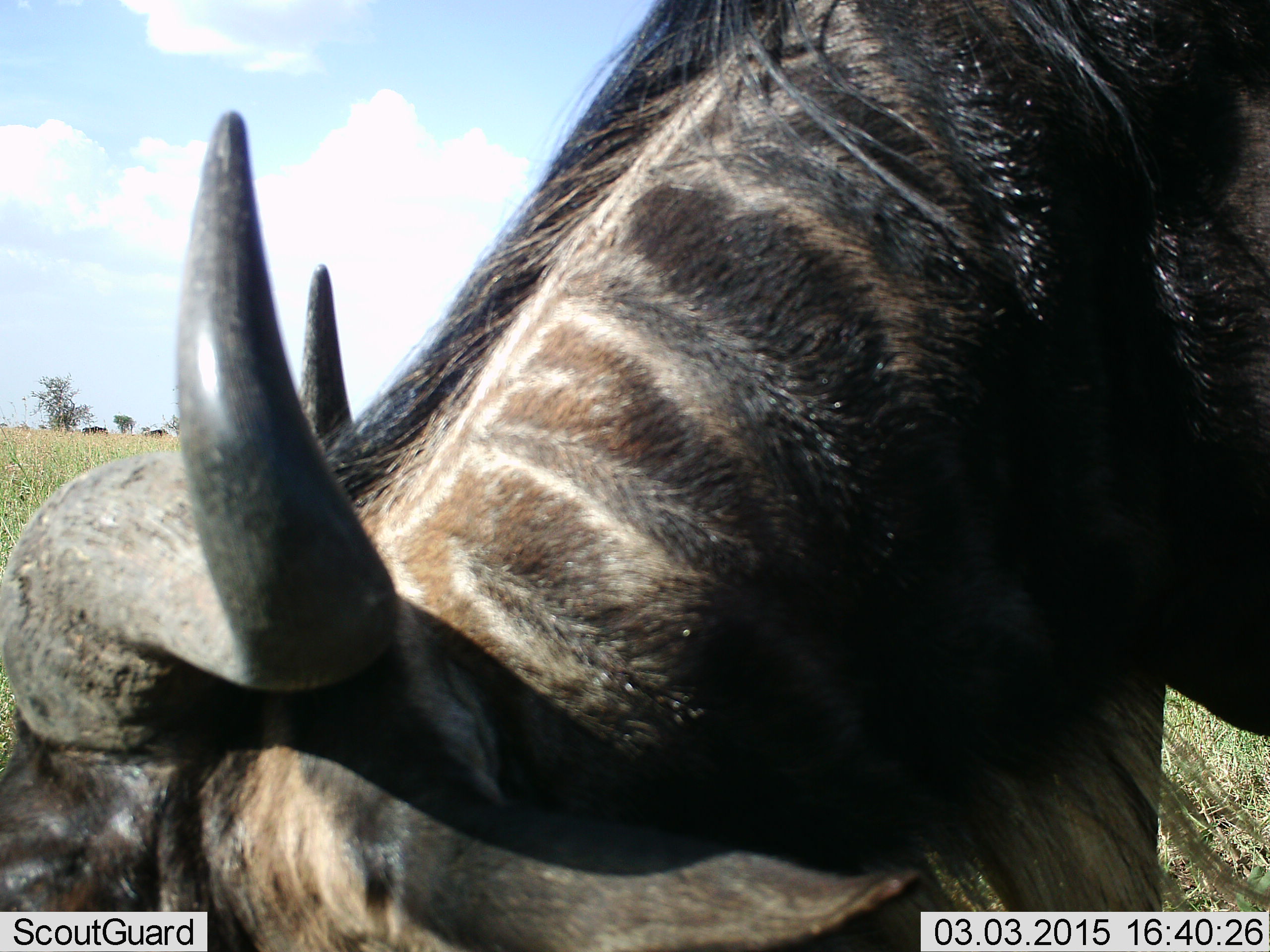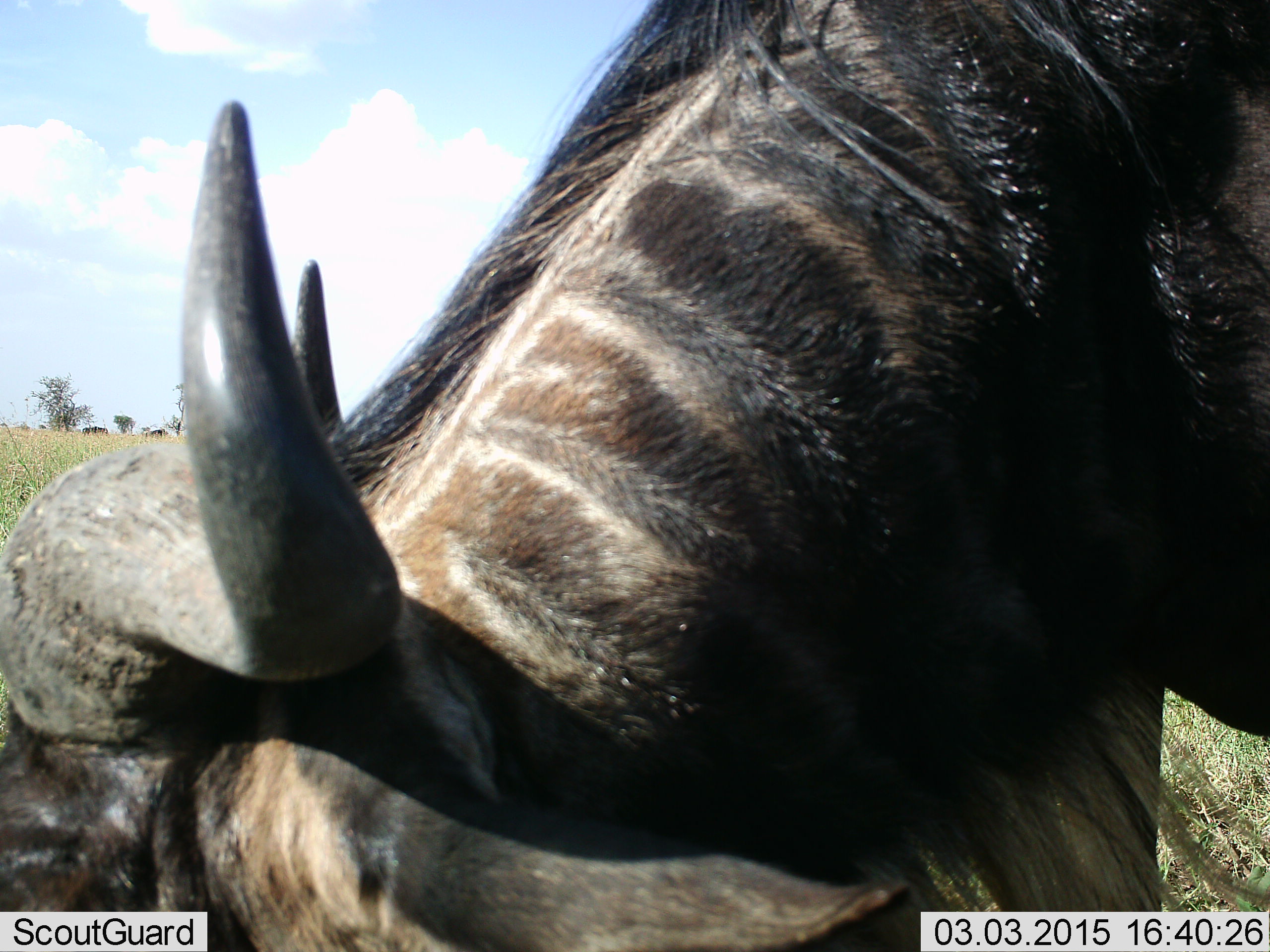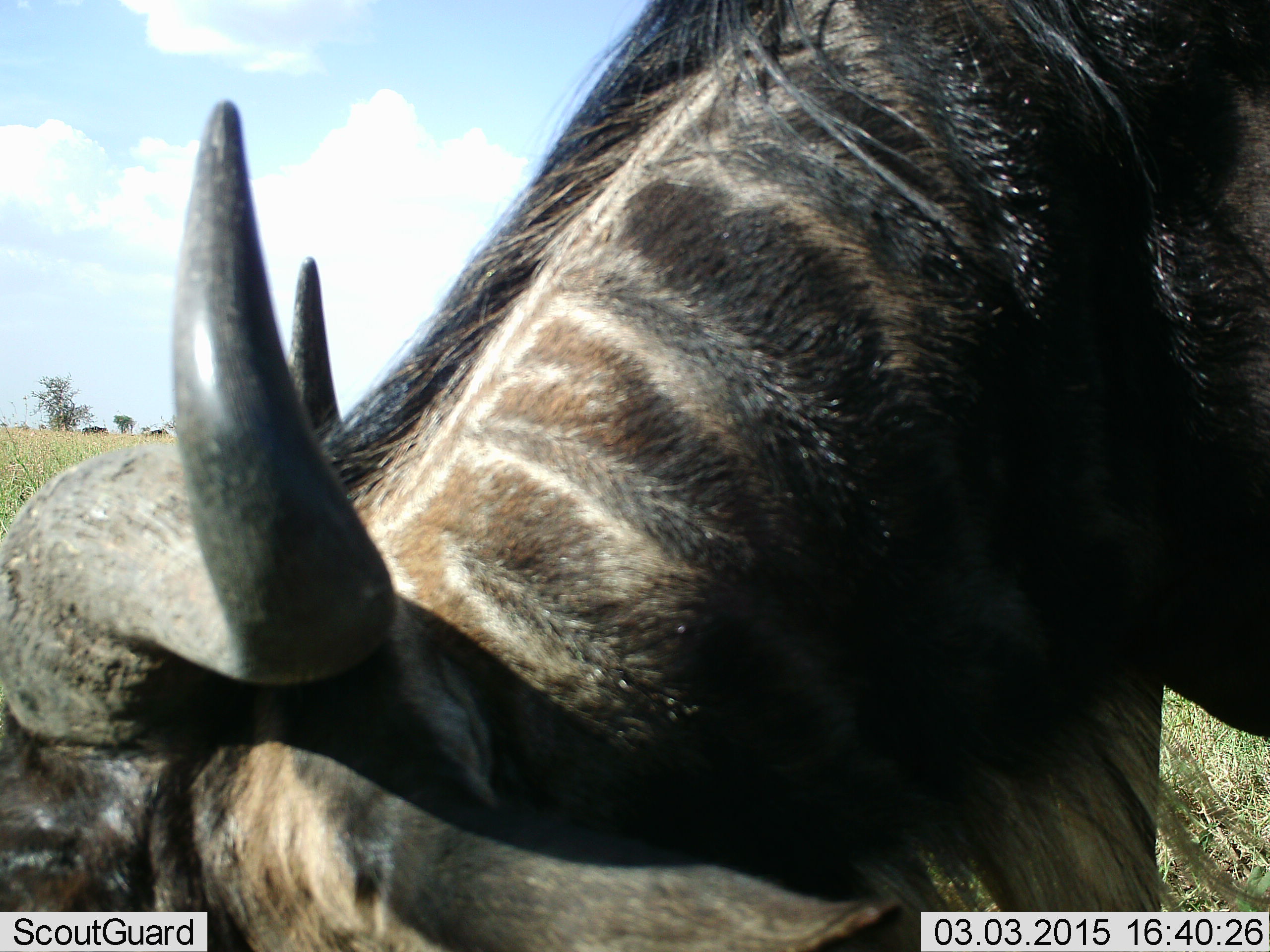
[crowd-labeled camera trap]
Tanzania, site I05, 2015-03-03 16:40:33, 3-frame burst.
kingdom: Animalia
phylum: Chordata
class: Mammalia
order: Artiodactyla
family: Bovidae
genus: Connochaetes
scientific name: Connochaetes taurinus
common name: blue wildebeest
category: wildebeest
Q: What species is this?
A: Wildebeest (blue wildebeest) (Connochaetes taurinus).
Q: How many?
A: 1.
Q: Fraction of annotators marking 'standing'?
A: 40%.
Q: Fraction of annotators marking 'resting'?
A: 0%.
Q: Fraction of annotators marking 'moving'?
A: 10%.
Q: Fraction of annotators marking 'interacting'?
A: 10%.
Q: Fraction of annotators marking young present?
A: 0%.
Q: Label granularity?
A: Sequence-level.